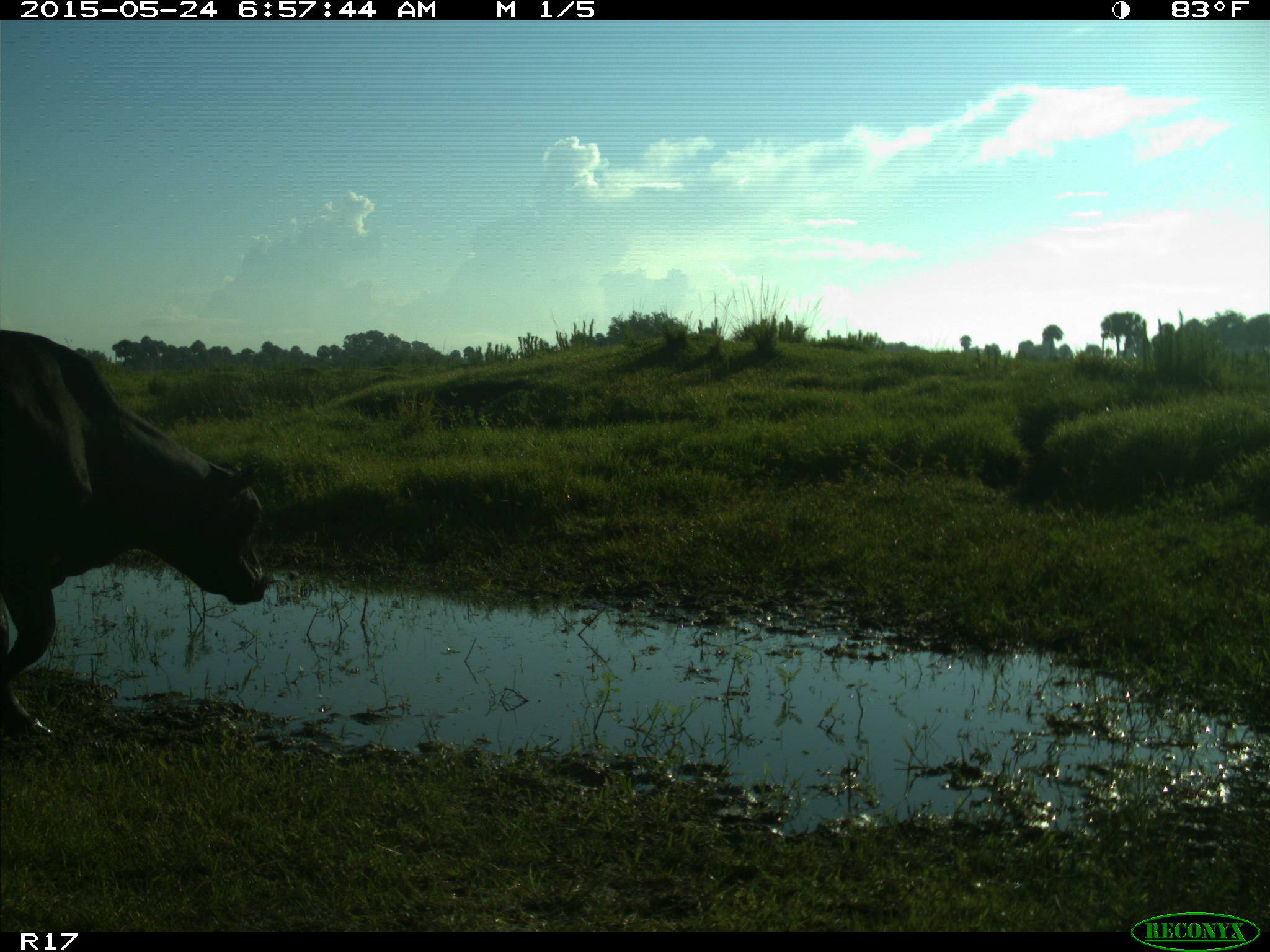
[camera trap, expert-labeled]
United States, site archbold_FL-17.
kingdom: Animalia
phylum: Chordata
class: Mammalia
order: Artiodactyla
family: Bovidae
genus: Bos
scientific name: Bos taurus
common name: domestic cow